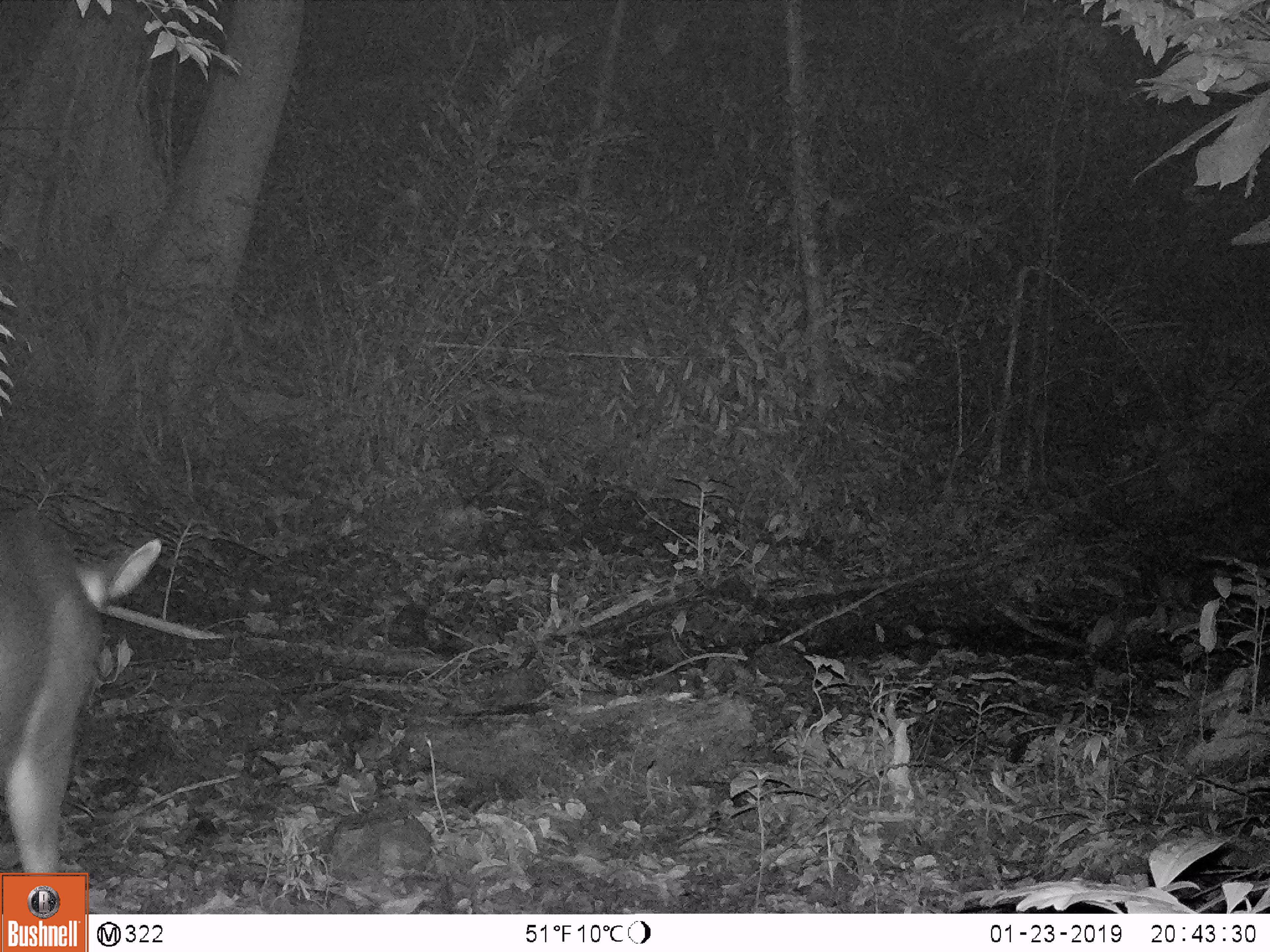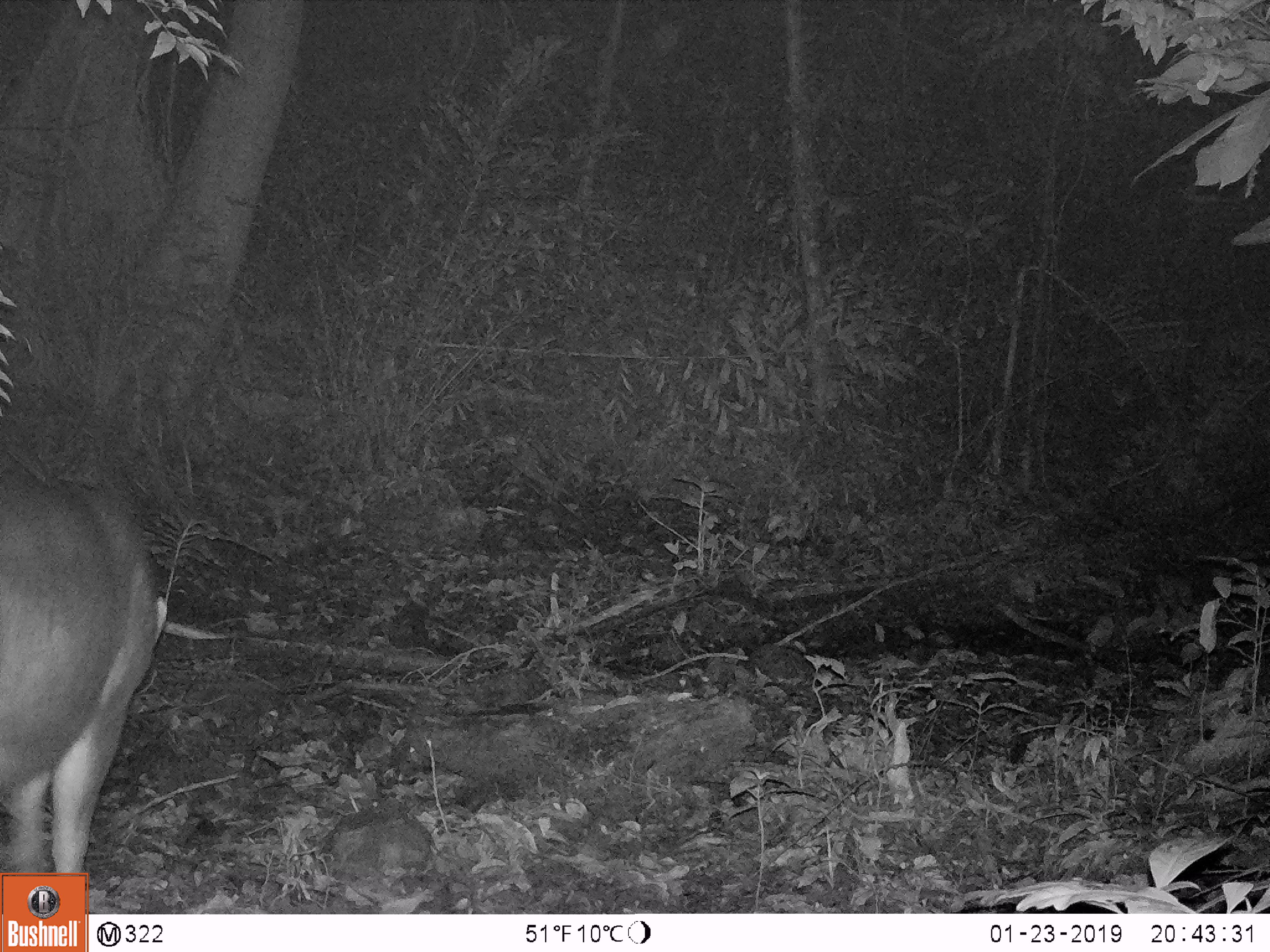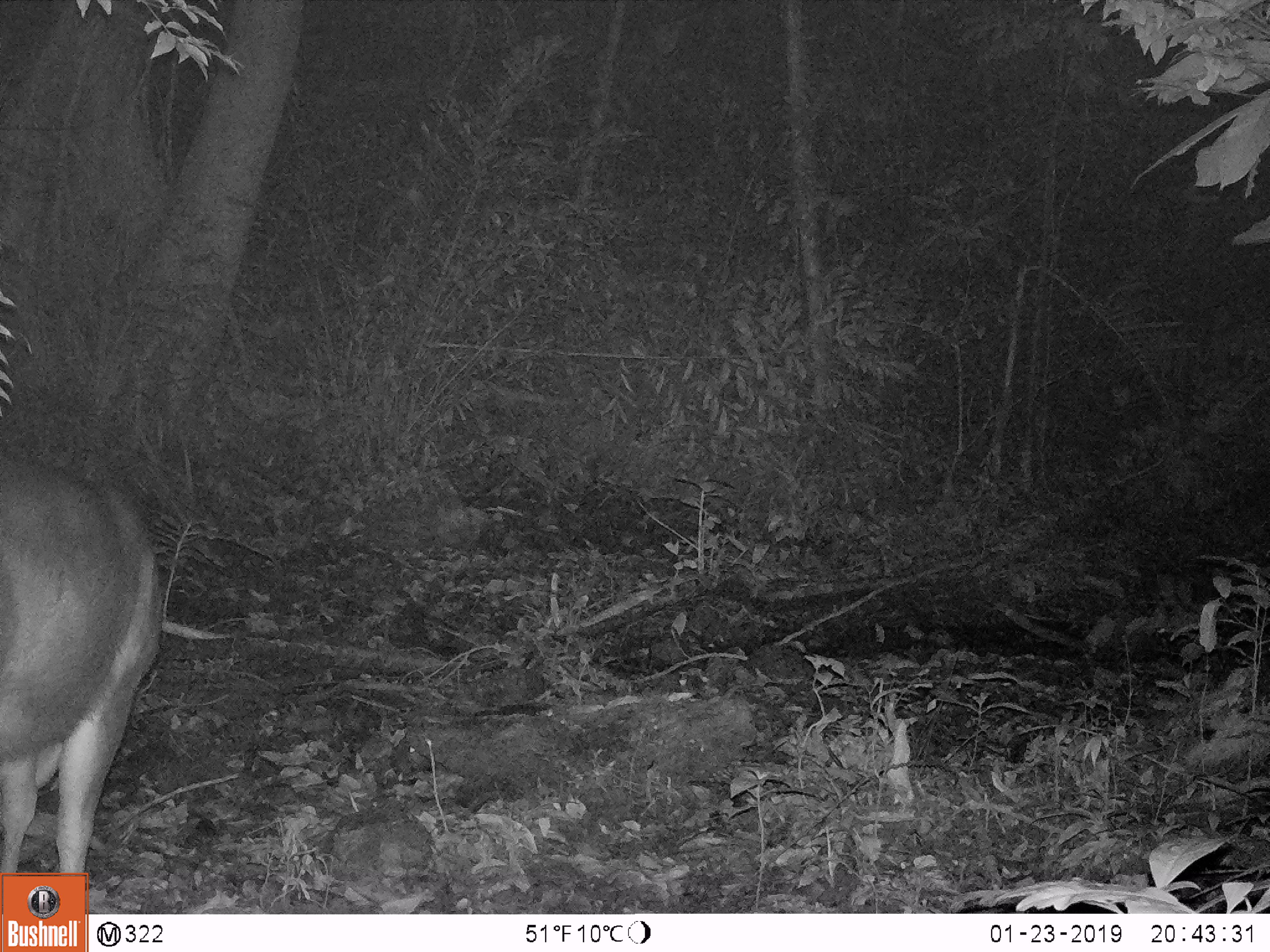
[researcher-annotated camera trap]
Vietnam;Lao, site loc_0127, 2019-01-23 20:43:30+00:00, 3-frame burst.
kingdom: Animalia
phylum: Chordata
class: Mammalia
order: Artiodactyla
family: Cervidae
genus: Rusa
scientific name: Rusa unicolor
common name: sambar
Sambar (Rusa unicolor). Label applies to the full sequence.